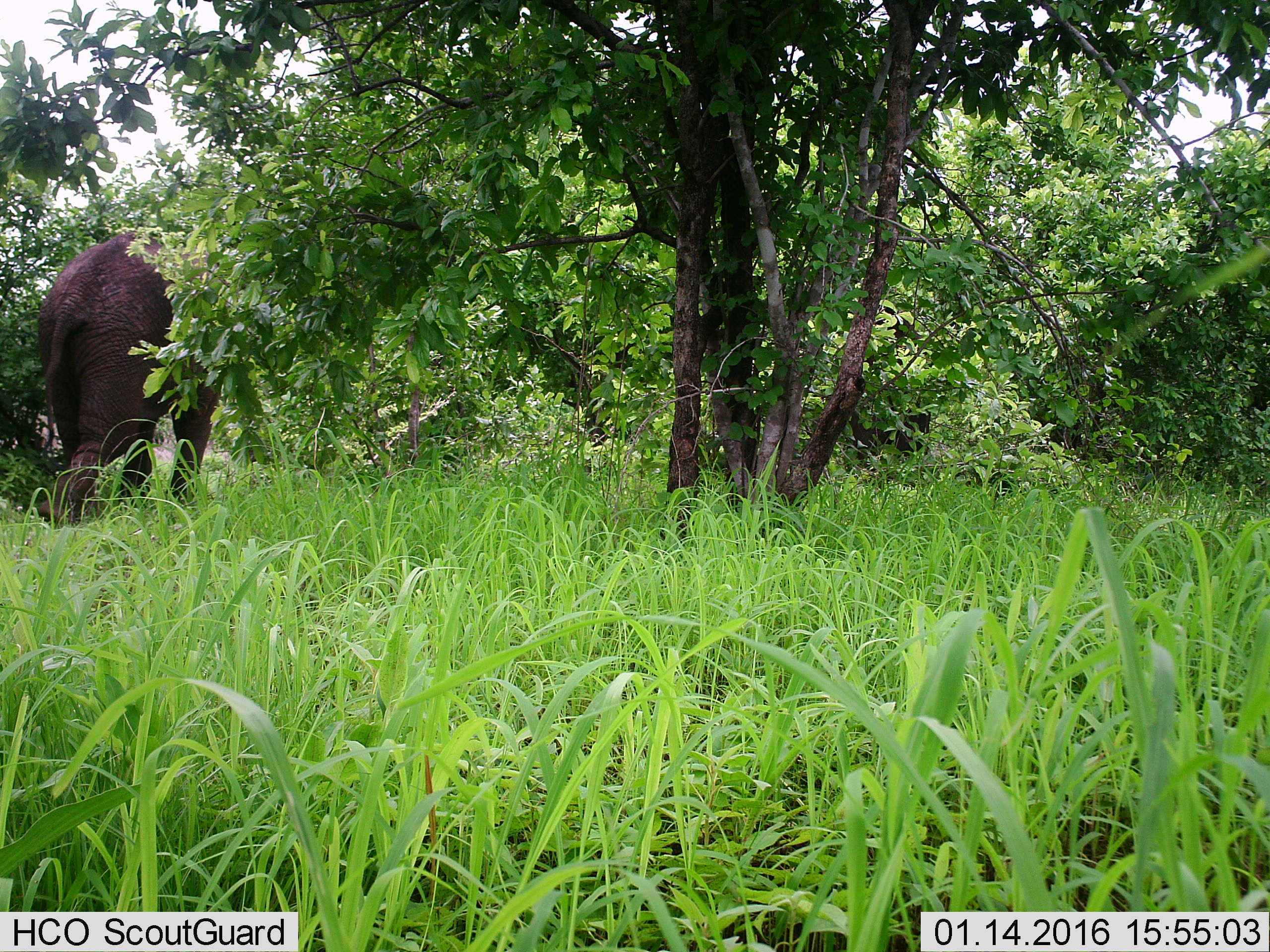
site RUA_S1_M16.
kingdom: Animalia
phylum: Chordata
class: Mammalia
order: Proboscidea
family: Elephantidae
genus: Loxodonta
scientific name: Loxodonta africana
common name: african bush elephant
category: elephant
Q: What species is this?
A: Elephant (african bush elephant) (Loxodonta africana).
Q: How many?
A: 1.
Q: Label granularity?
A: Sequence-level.